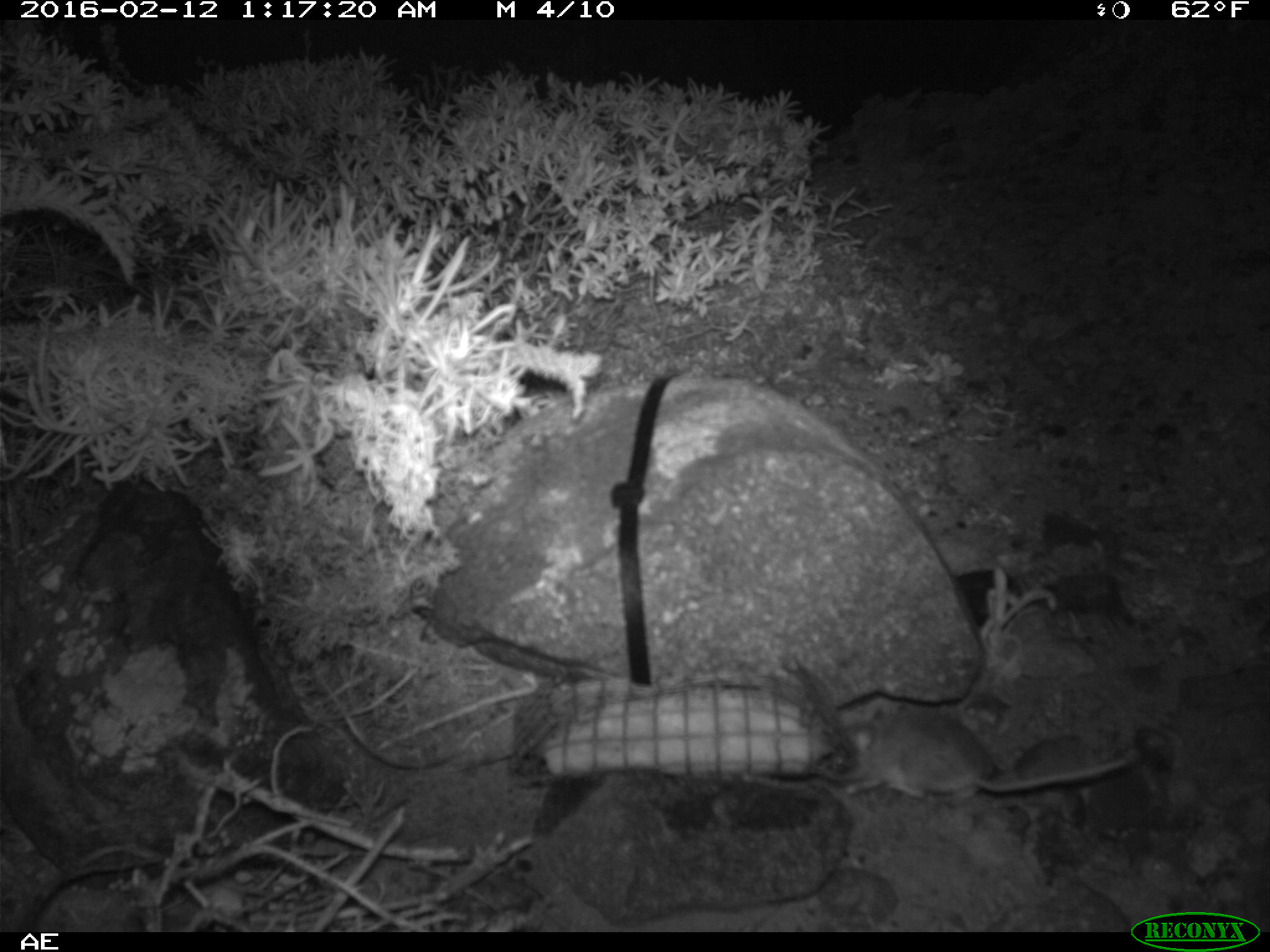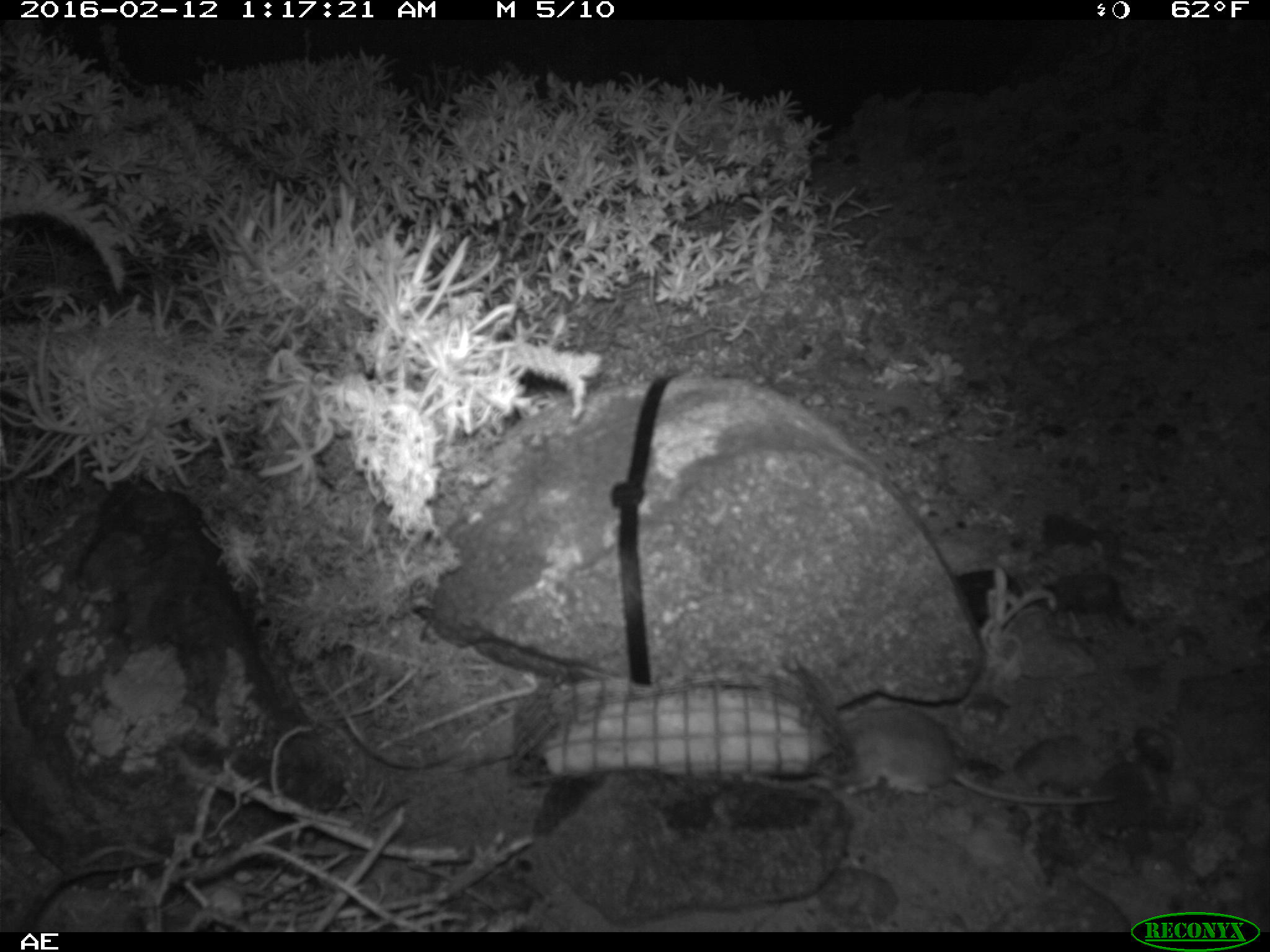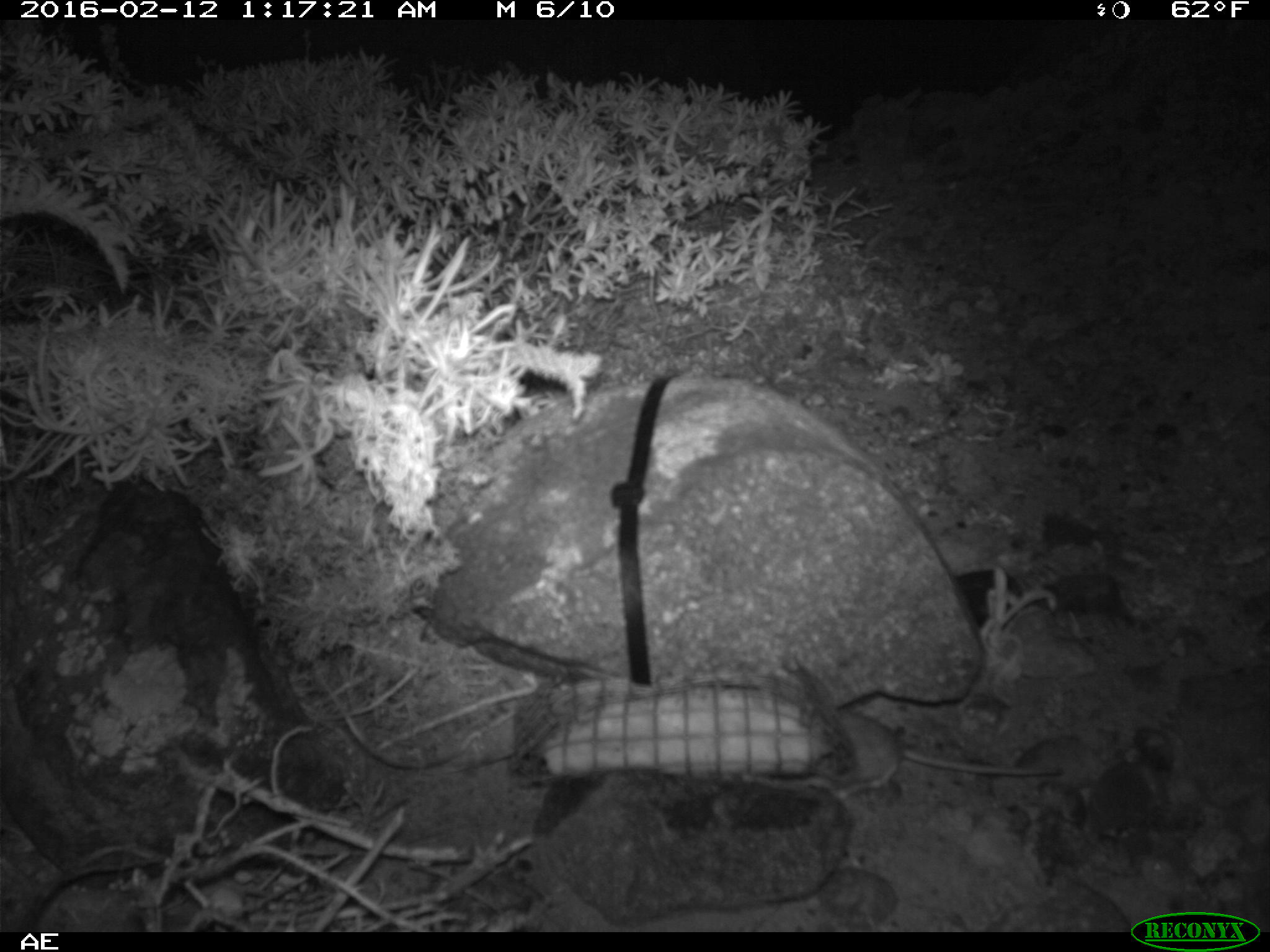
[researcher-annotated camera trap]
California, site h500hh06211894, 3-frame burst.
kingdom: Animalia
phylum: Chordata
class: Mammalia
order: Rodentia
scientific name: Rodentia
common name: rodent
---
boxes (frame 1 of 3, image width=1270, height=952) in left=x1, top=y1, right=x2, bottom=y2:
rodent: left=841, top=697, right=1126, bottom=798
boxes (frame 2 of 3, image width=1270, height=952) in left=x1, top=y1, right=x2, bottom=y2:
rodent: left=828, top=706, right=1117, bottom=806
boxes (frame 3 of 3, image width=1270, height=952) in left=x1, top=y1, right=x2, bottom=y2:
rodent: left=821, top=708, right=1060, bottom=801